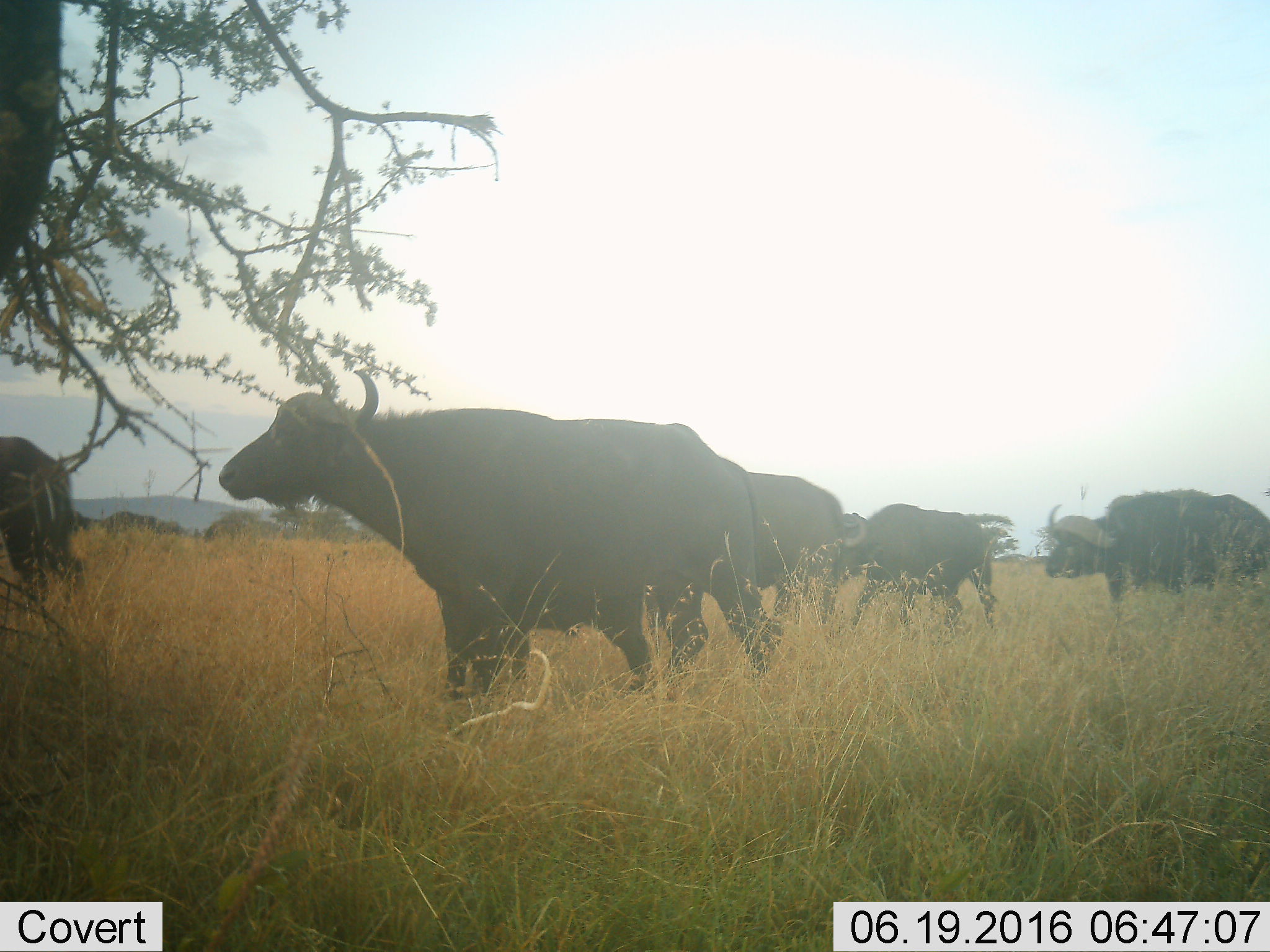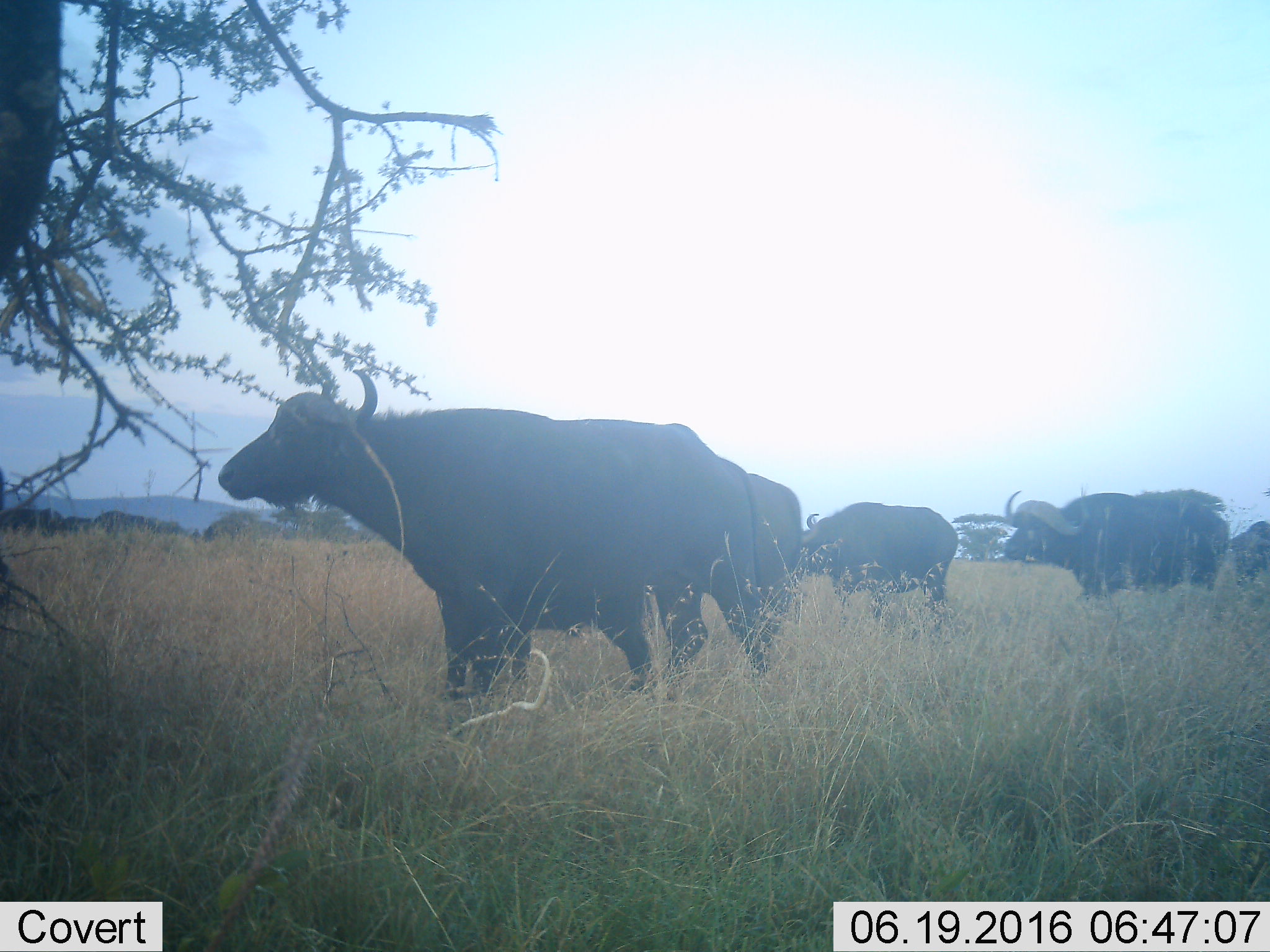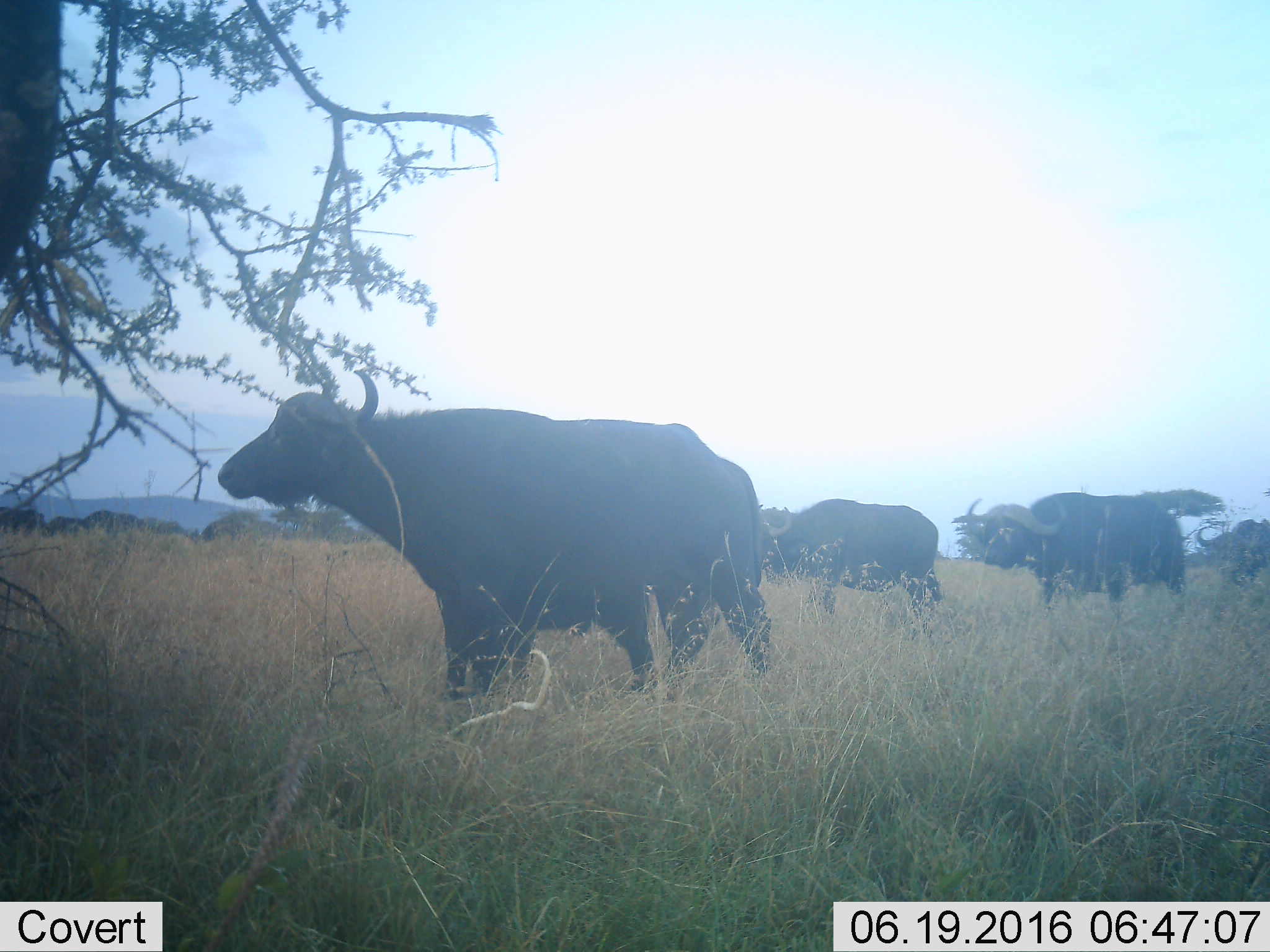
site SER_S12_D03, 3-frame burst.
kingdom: Animalia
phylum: Chordata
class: Mammalia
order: Artiodactyla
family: Bovidae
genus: Syncerus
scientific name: Syncerus caffer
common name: african buffalo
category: buffalo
Buffalo (african buffalo) (Syncerus caffer), count 6. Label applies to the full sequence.